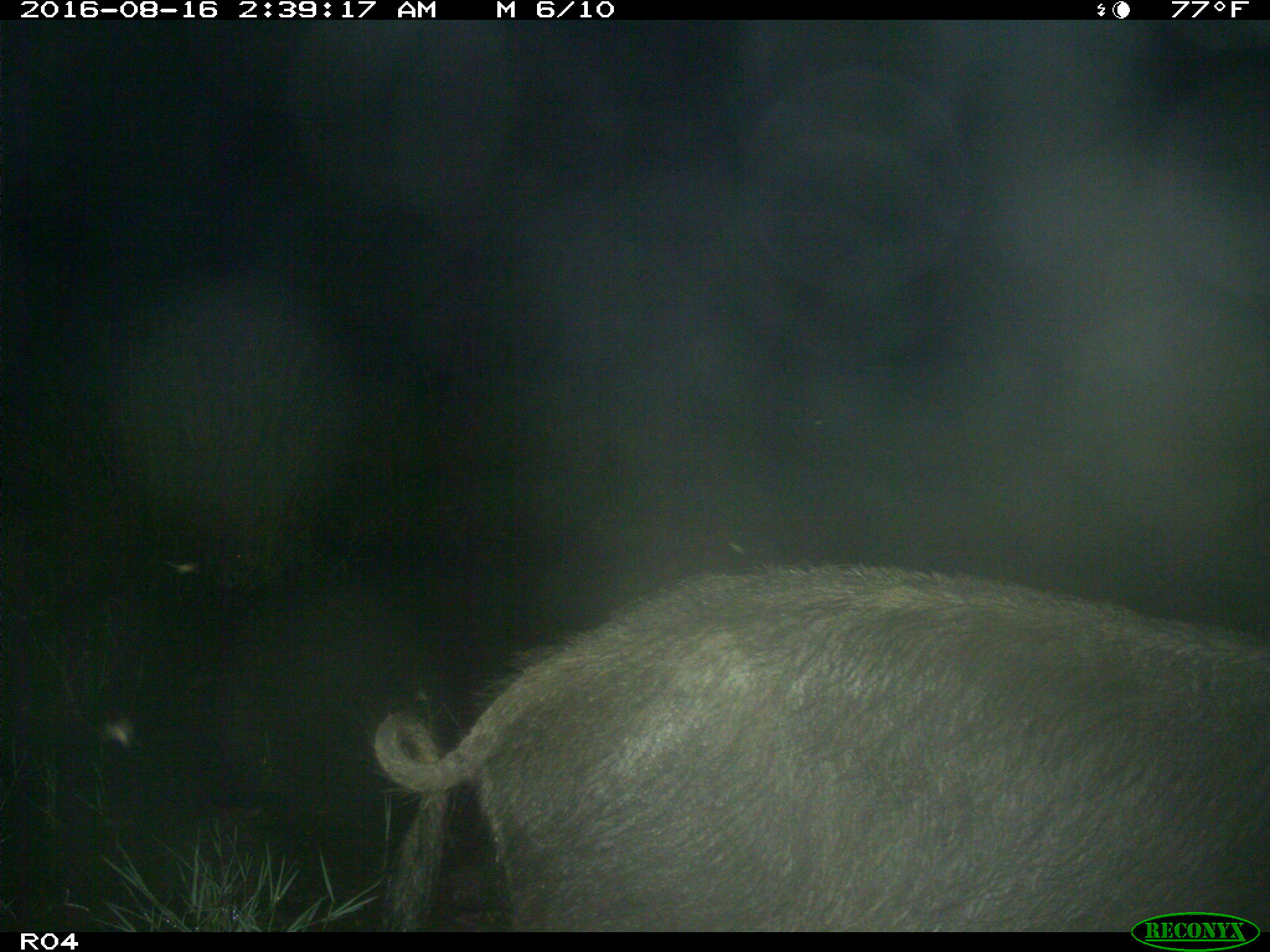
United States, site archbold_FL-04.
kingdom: Animalia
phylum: Chordata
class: Mammalia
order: Artiodactyla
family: Suidae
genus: Sus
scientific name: Sus scrofa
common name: wild boar